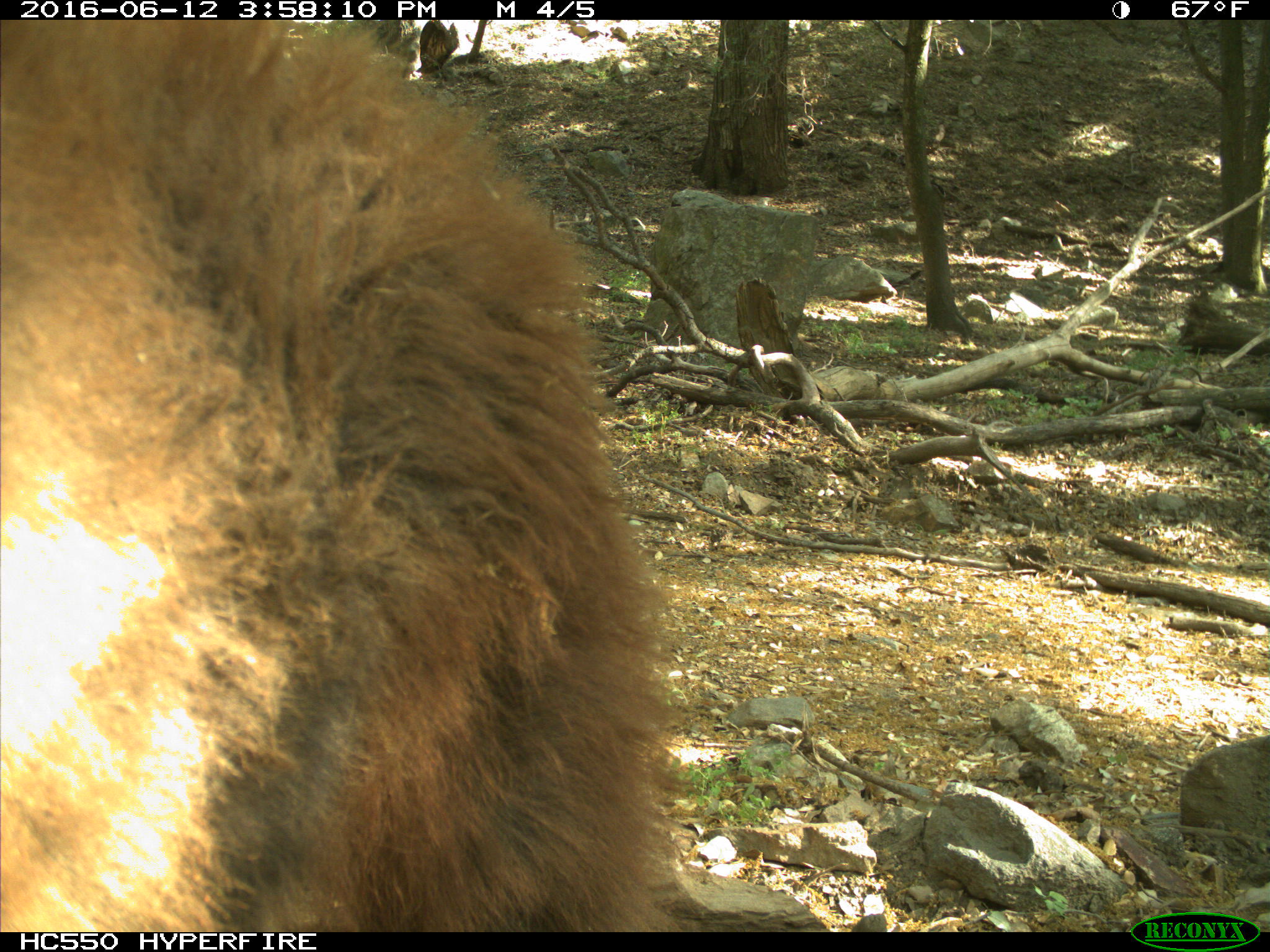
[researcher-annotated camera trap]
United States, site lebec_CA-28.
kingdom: Animalia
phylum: Chordata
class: Mammalia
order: Carnivora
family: Ursidae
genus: Ursus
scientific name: Ursus americanus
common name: american black bear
Ursus americanus (american black bear).